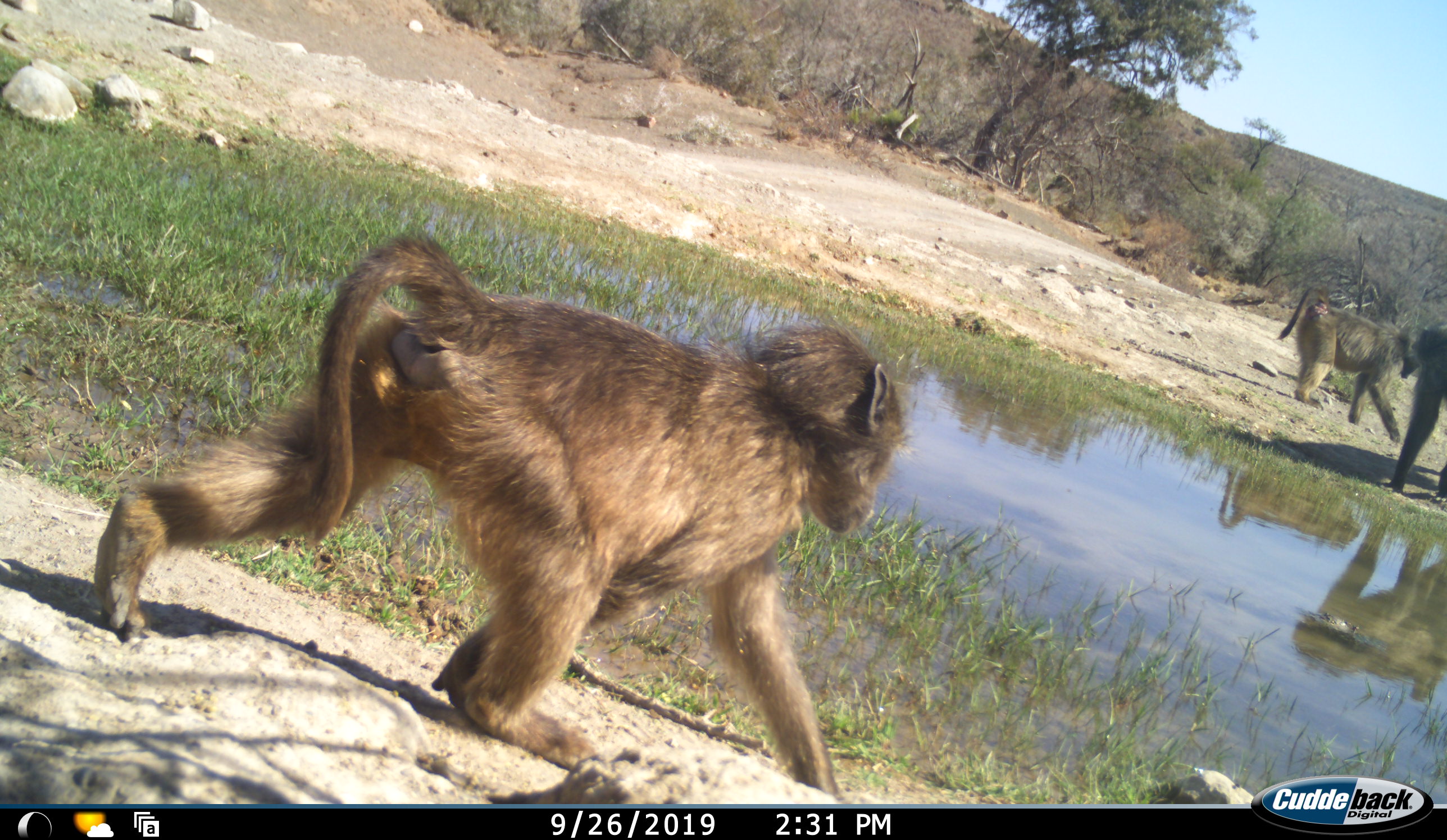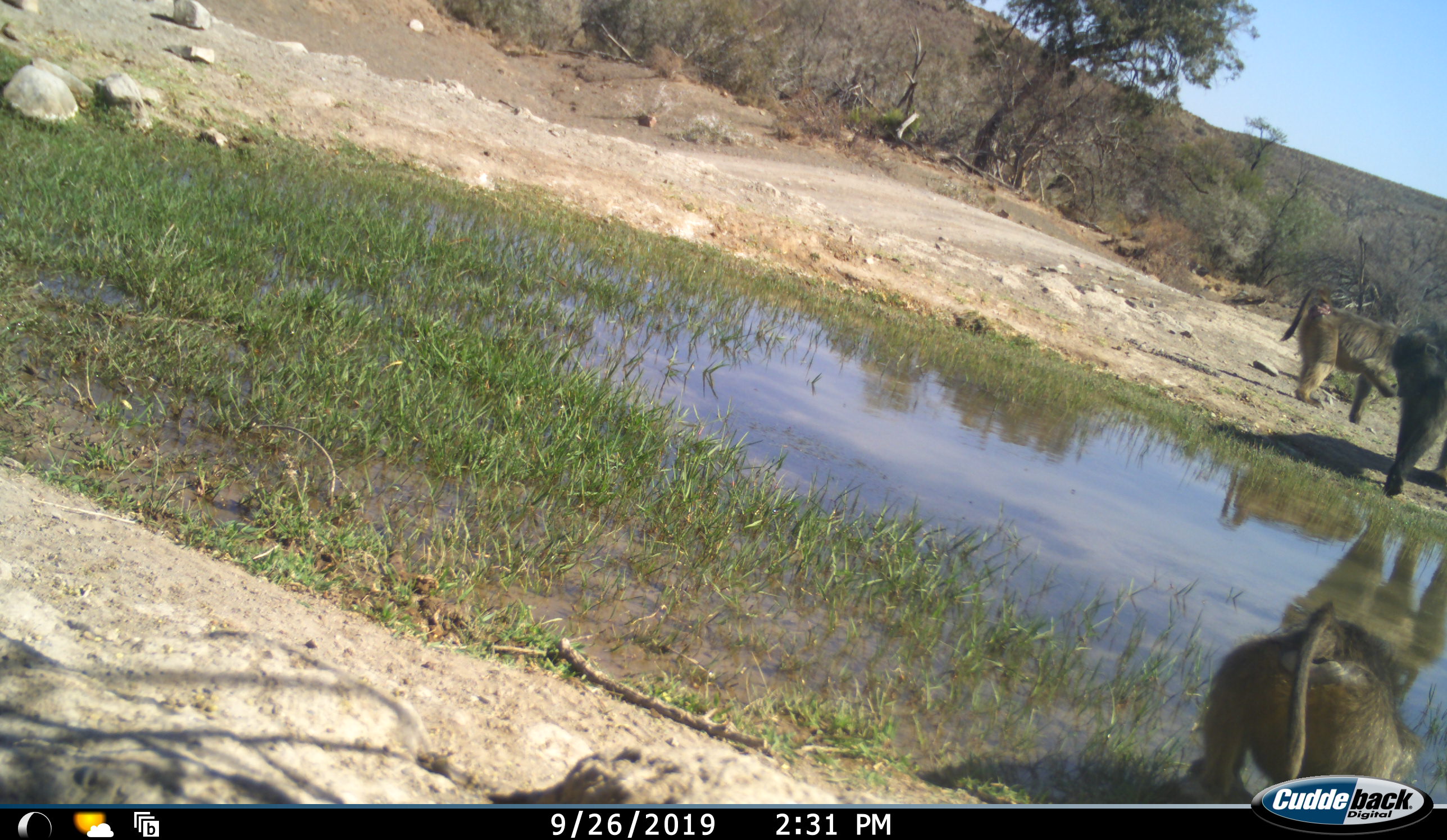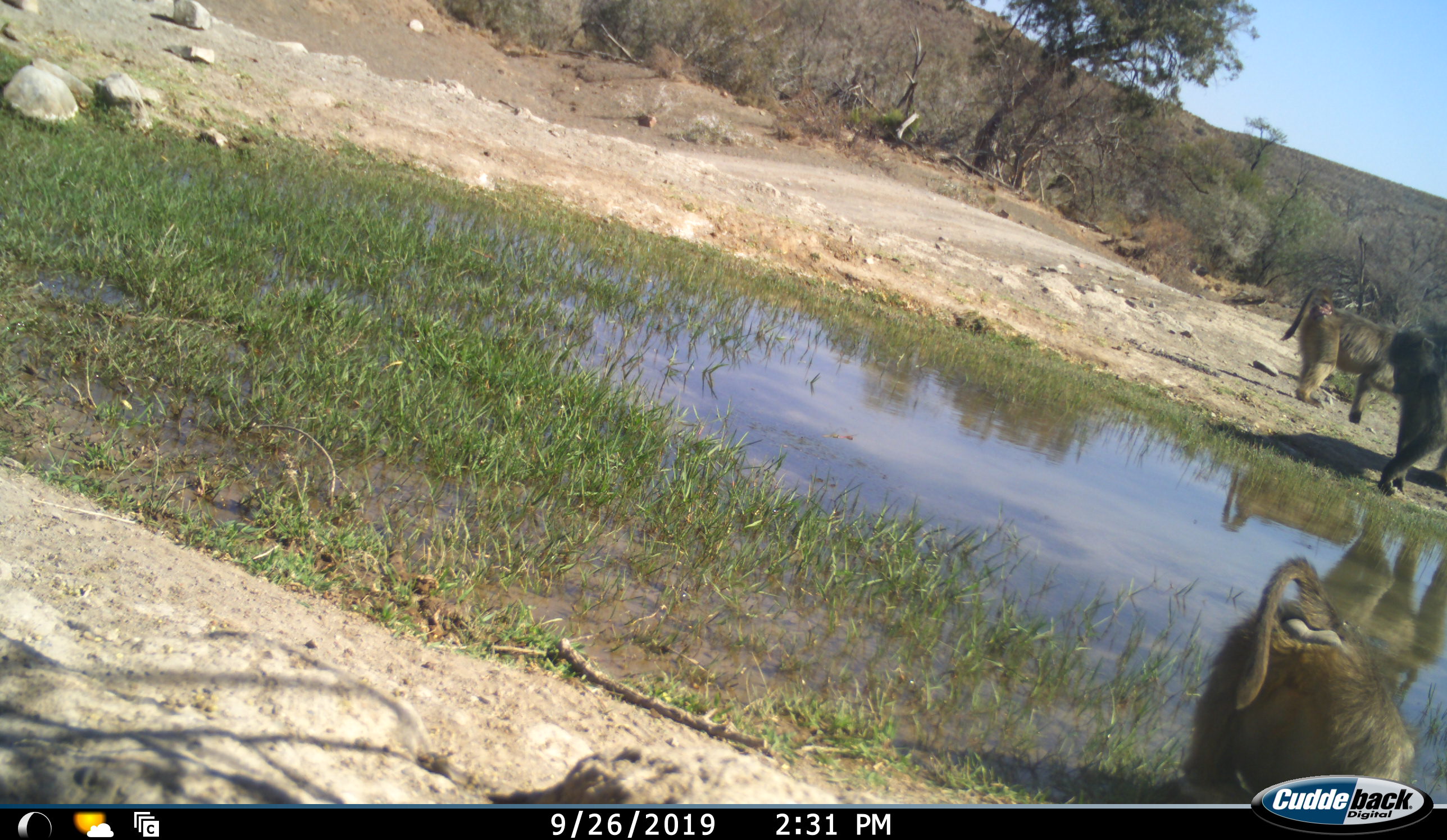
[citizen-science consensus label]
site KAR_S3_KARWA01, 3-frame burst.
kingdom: Animalia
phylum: Chordata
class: Mammalia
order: Primates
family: Cercopithecidae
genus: Papio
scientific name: Papio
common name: baboon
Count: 3.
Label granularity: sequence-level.